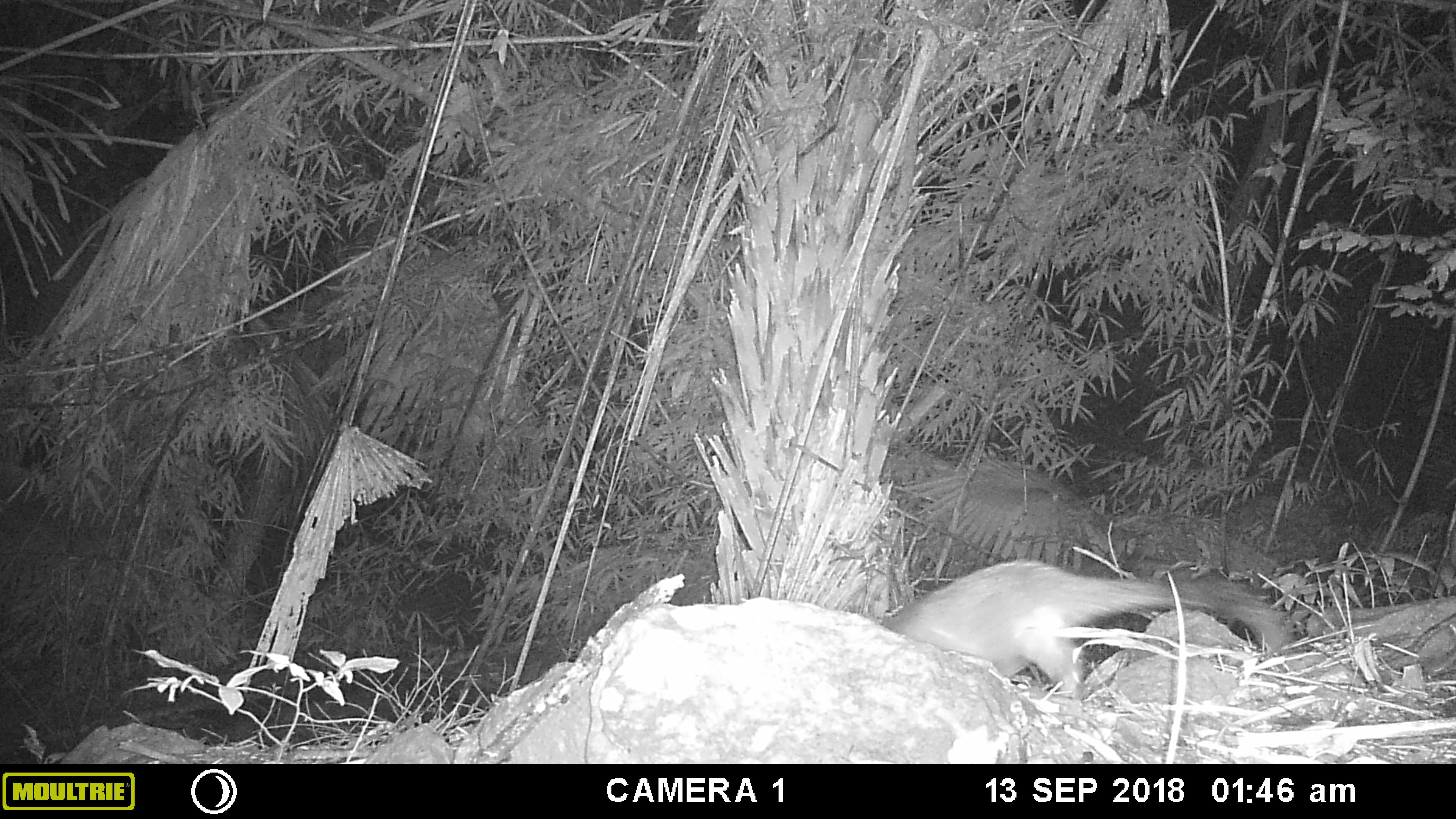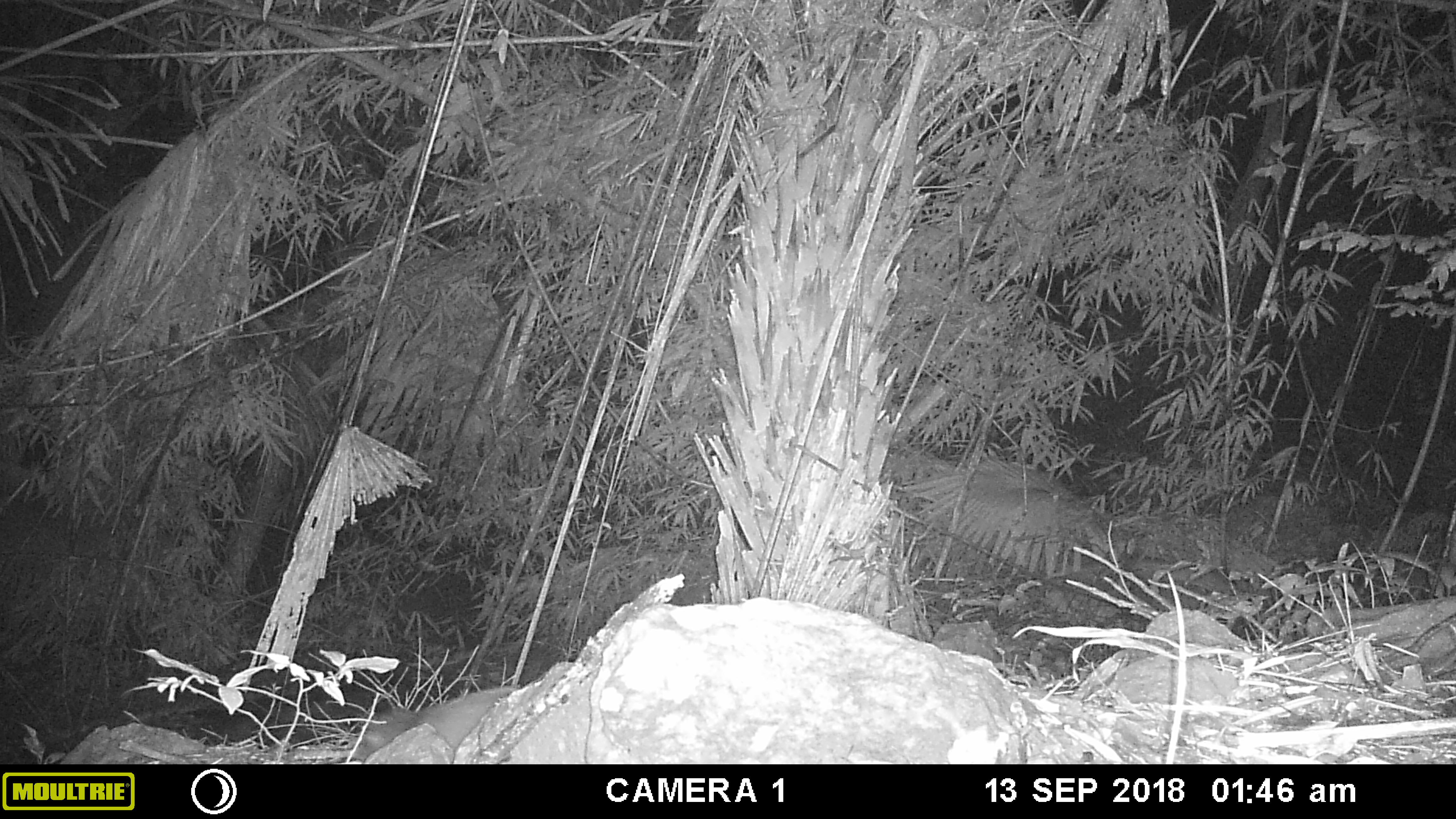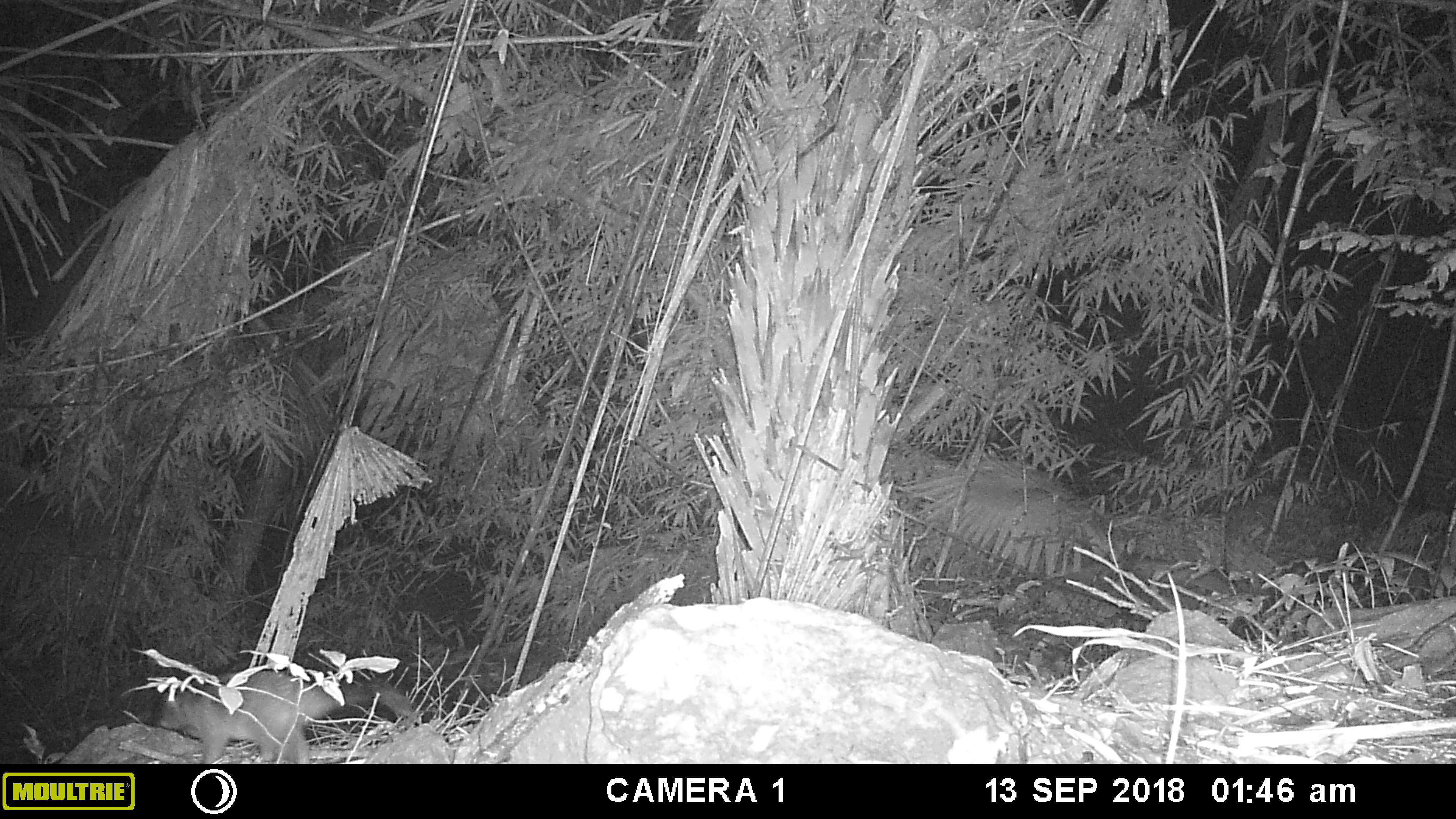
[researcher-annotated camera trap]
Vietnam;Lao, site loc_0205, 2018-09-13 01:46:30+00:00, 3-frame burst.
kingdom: Animalia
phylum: Chordata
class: Mammalia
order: Carnivora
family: Viverridae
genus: Paguma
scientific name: Paguma larvata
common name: masked palm civet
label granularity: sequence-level